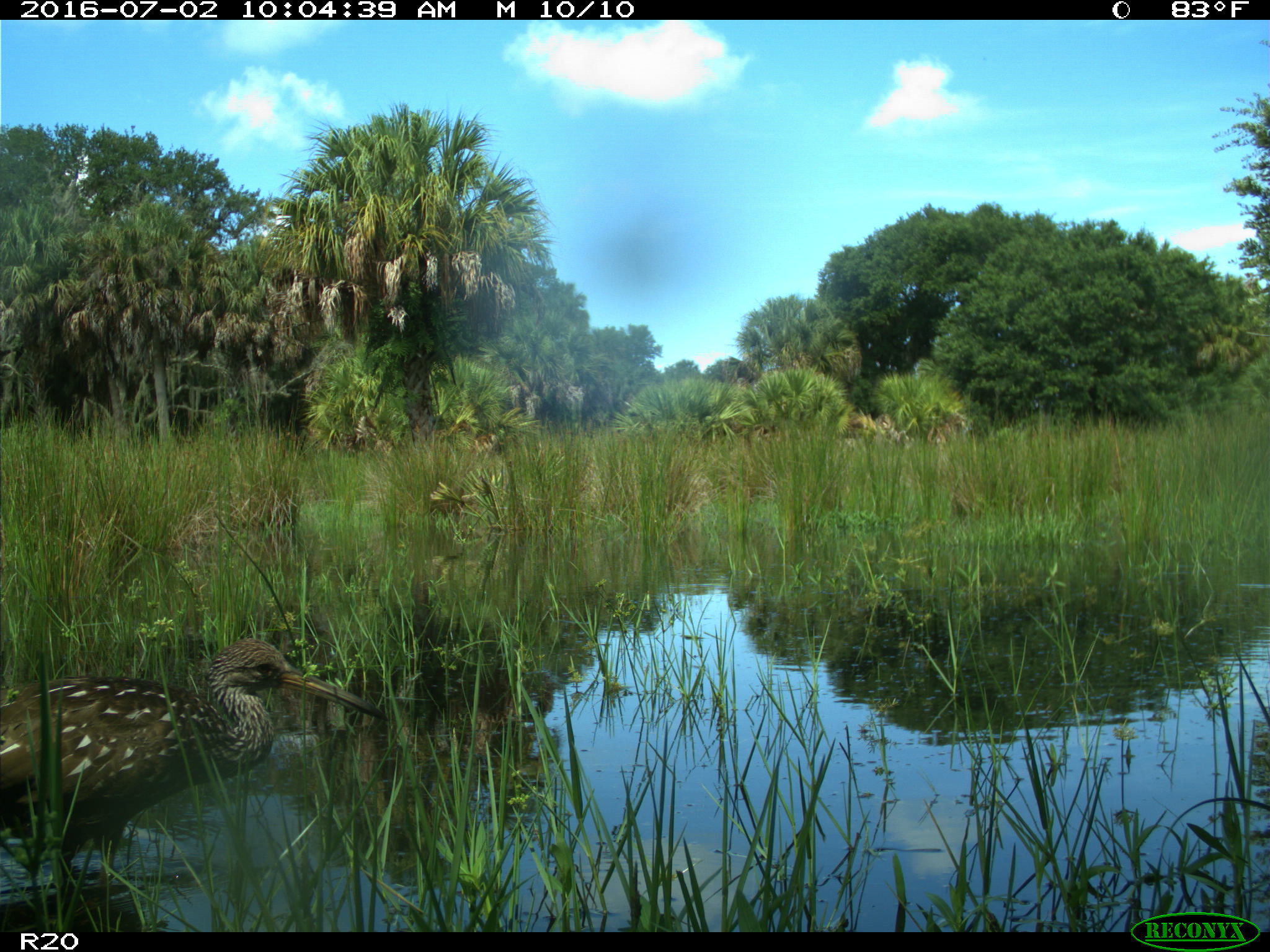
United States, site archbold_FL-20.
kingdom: Animalia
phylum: Chordata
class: Aves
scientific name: Aves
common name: birds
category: unidentified bird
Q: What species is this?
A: Unidentified bird (birds) (Aves).